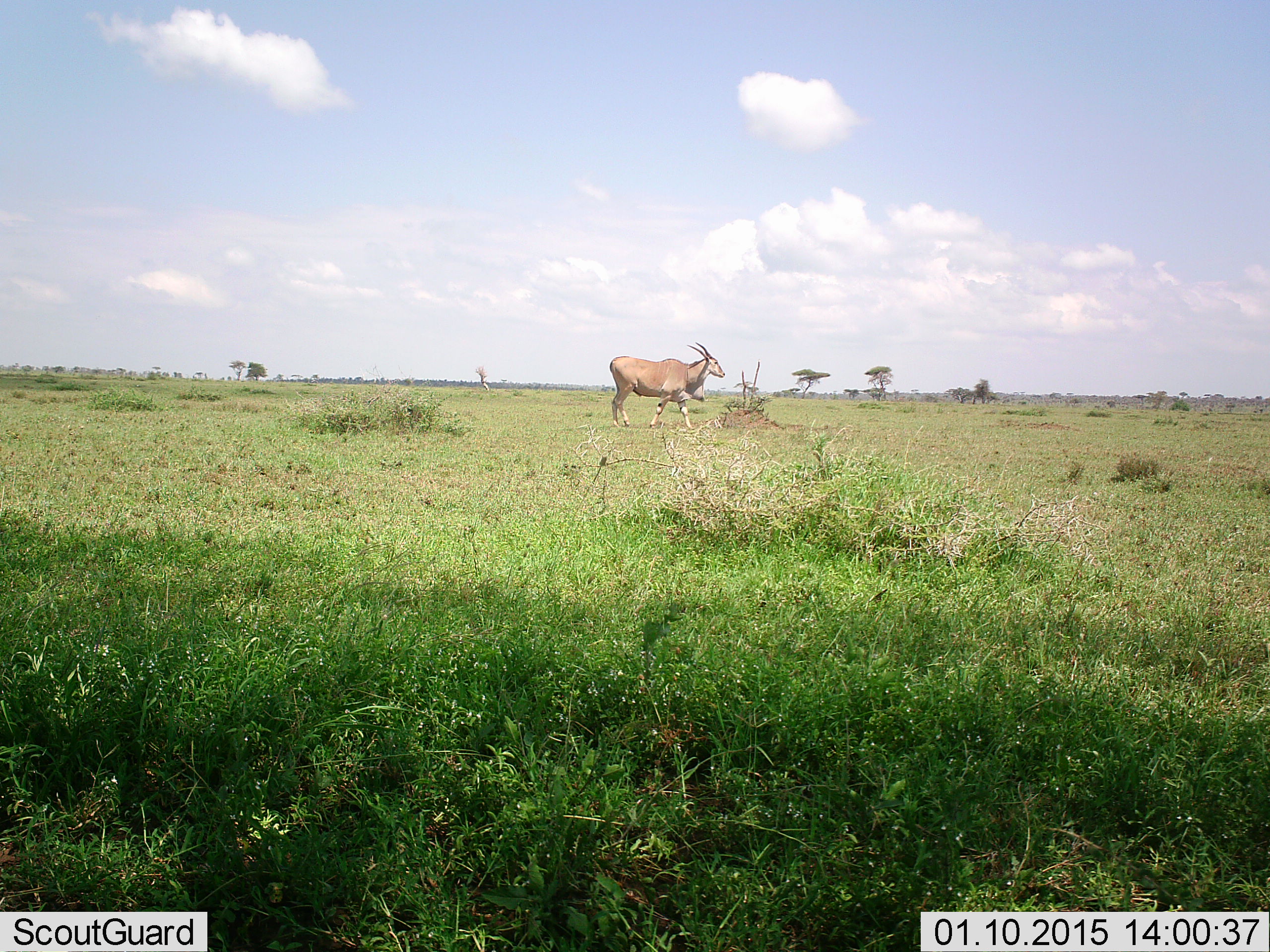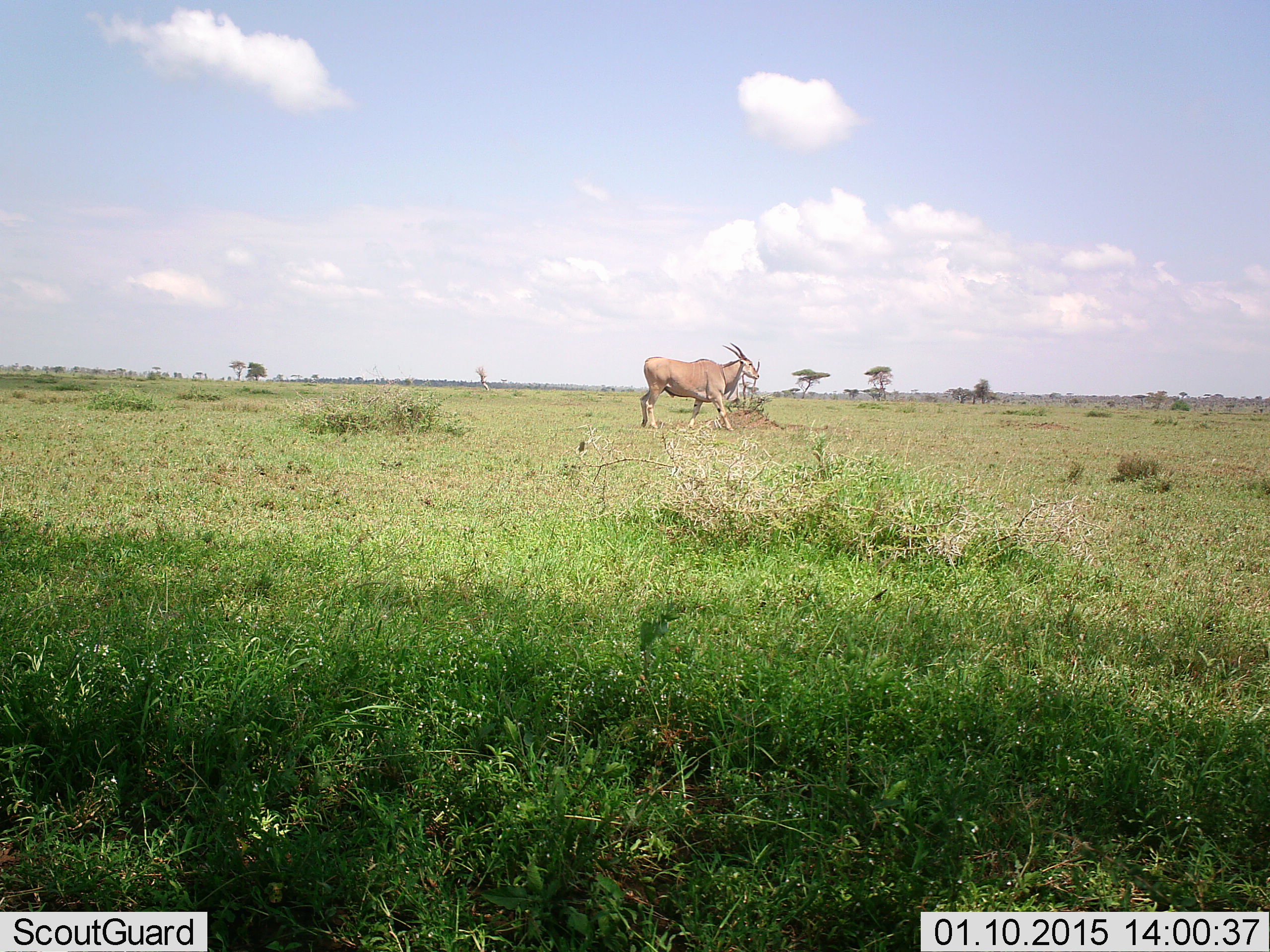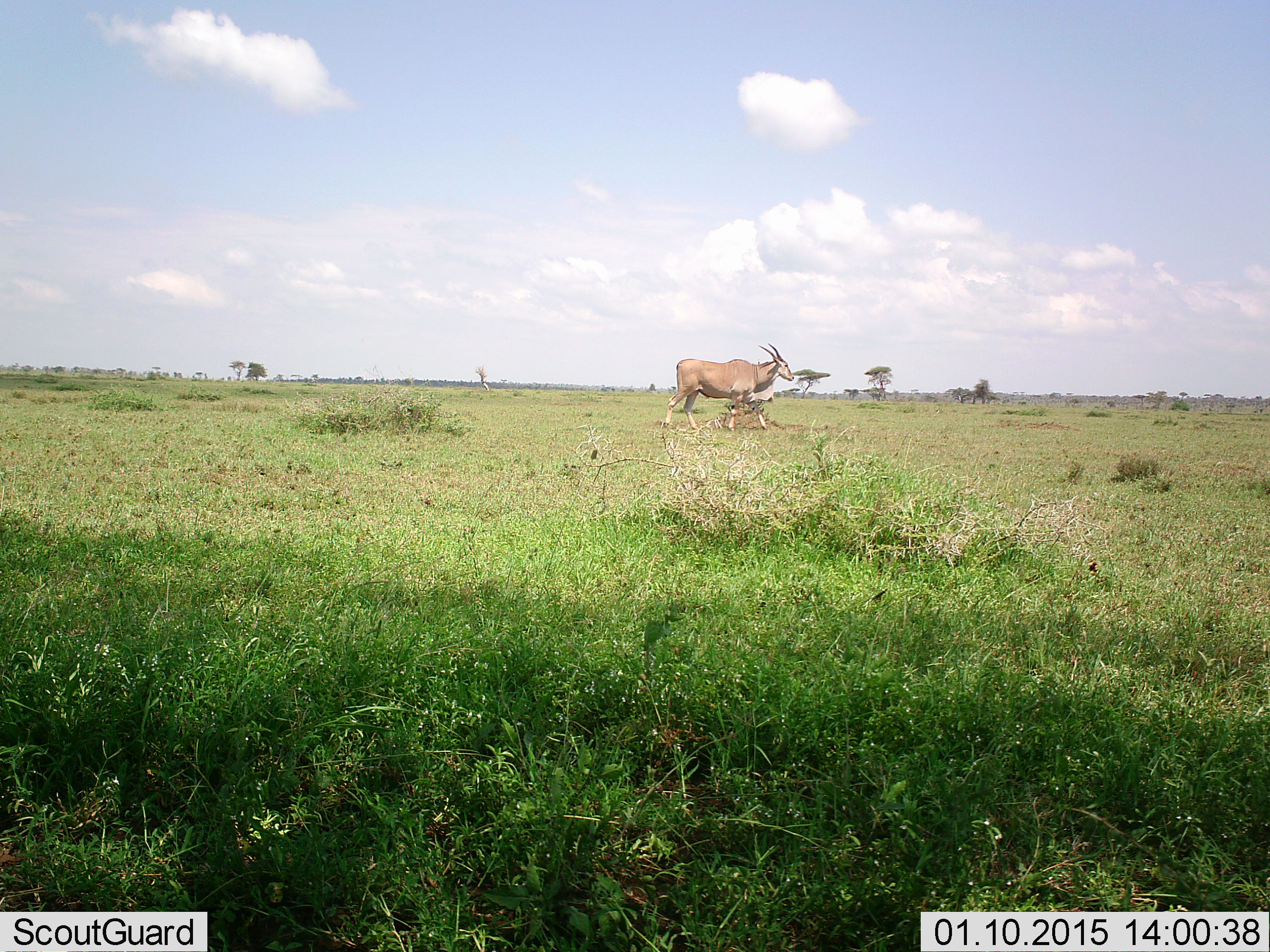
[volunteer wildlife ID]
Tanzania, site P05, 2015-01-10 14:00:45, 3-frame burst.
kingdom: Animalia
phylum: Chordata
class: Mammalia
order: Artiodactyla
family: Bovidae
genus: Tragelaphus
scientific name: Tragelaphus oryx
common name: eland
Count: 1.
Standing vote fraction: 10%.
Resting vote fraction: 0%.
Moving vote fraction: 90%.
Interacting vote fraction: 0%.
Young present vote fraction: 0%.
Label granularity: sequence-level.